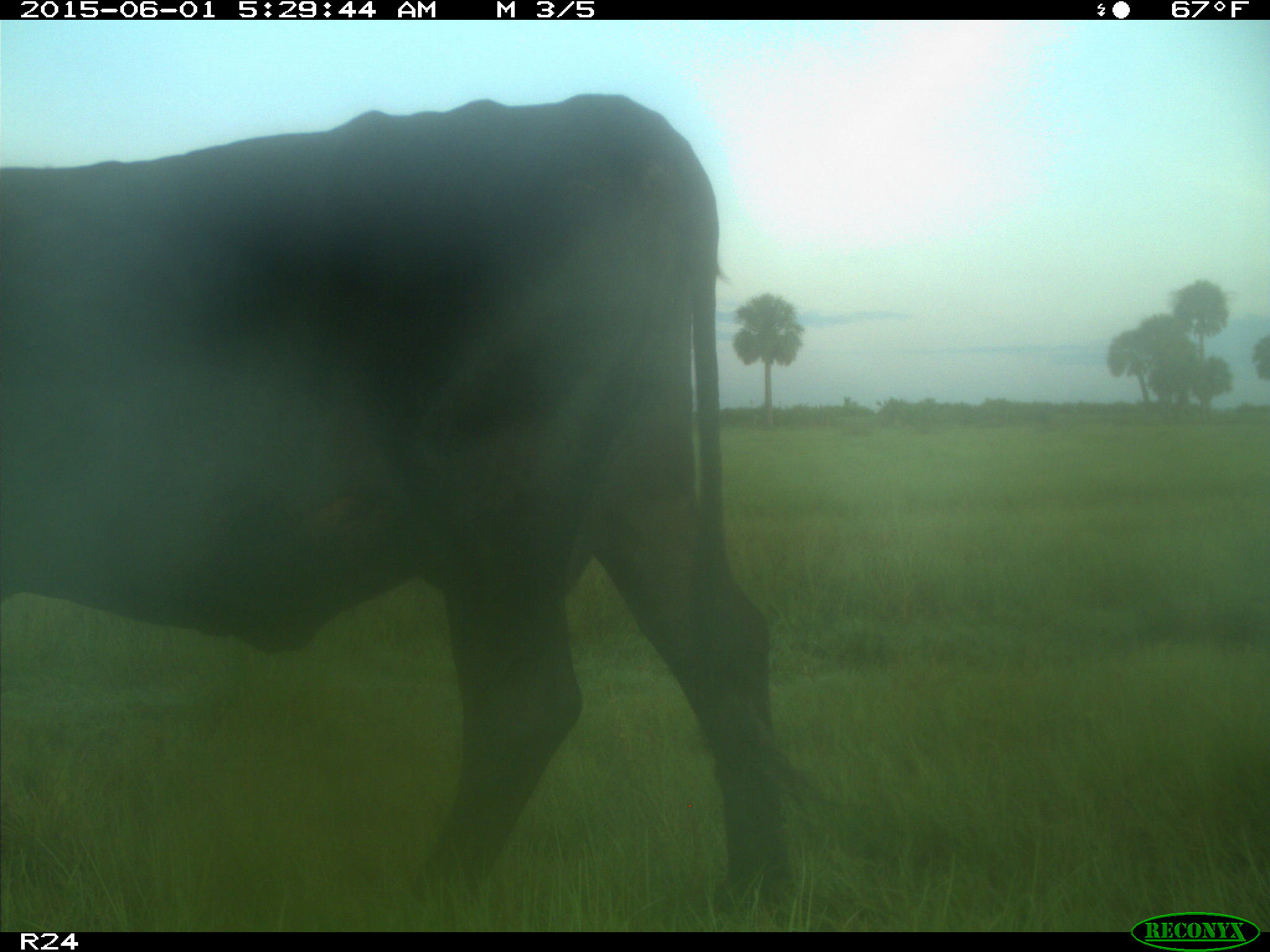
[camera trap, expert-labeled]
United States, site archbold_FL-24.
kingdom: Animalia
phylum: Chordata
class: Mammalia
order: Artiodactyla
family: Bovidae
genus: Bos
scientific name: Bos taurus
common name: domestic cow